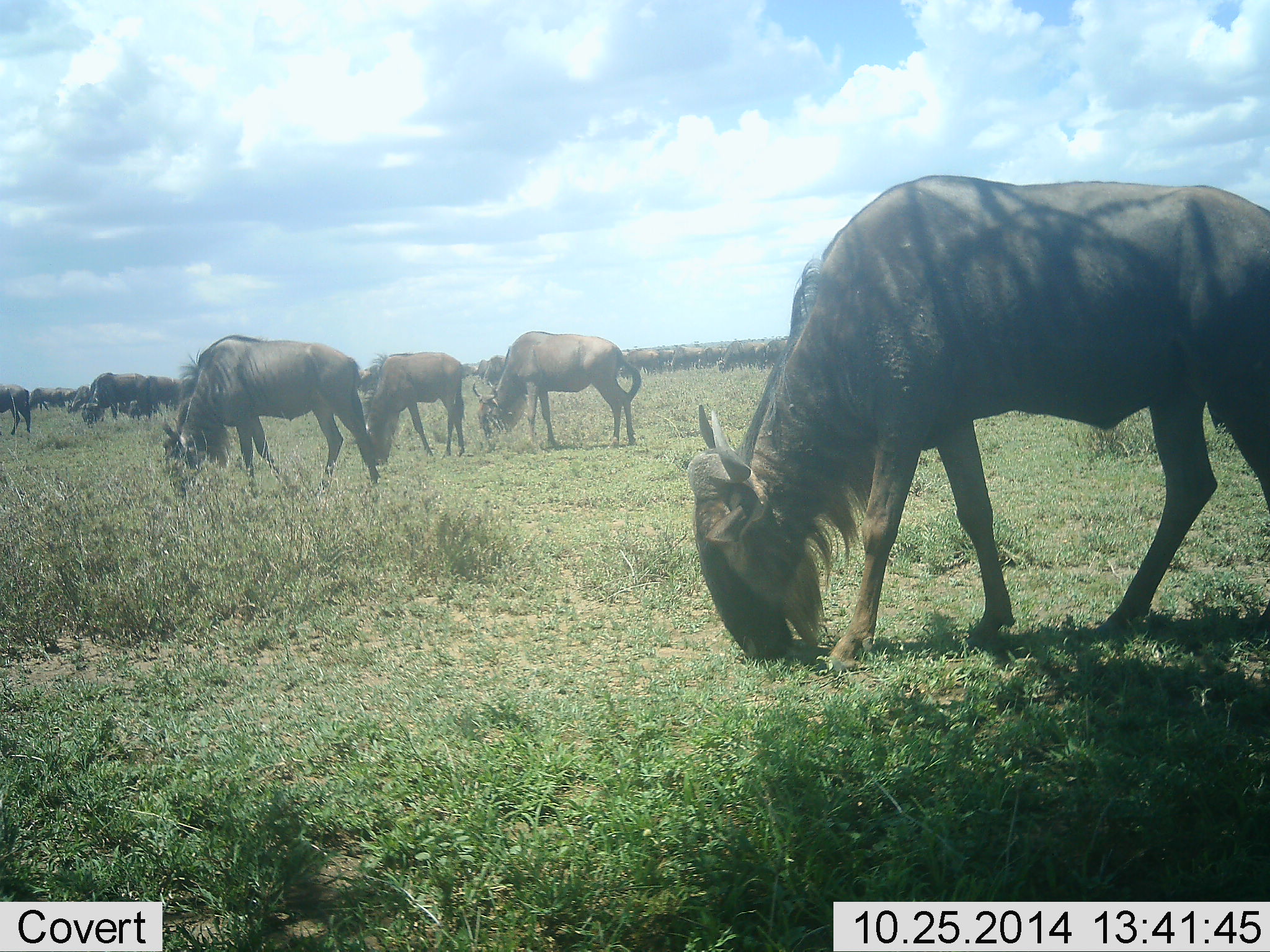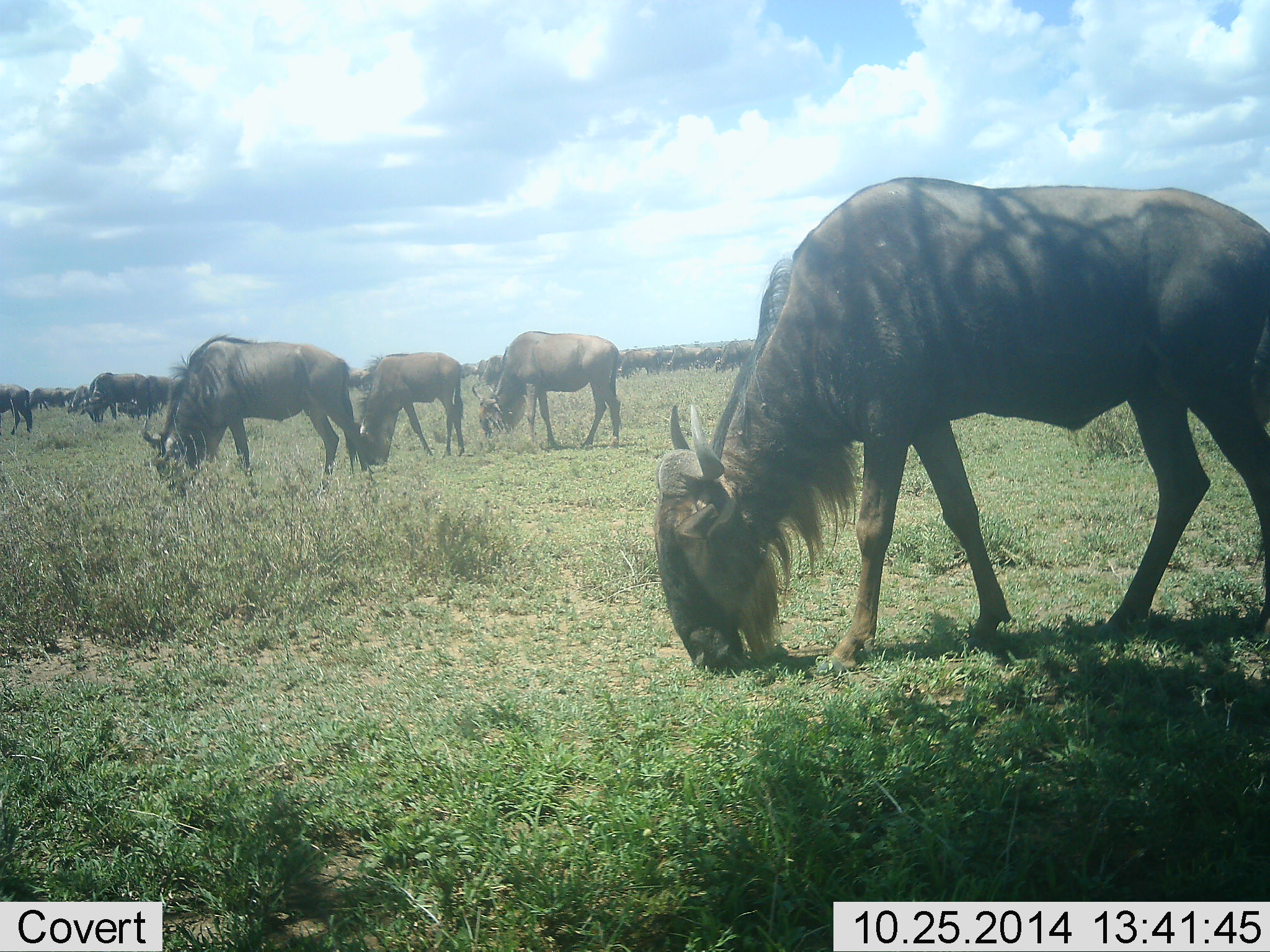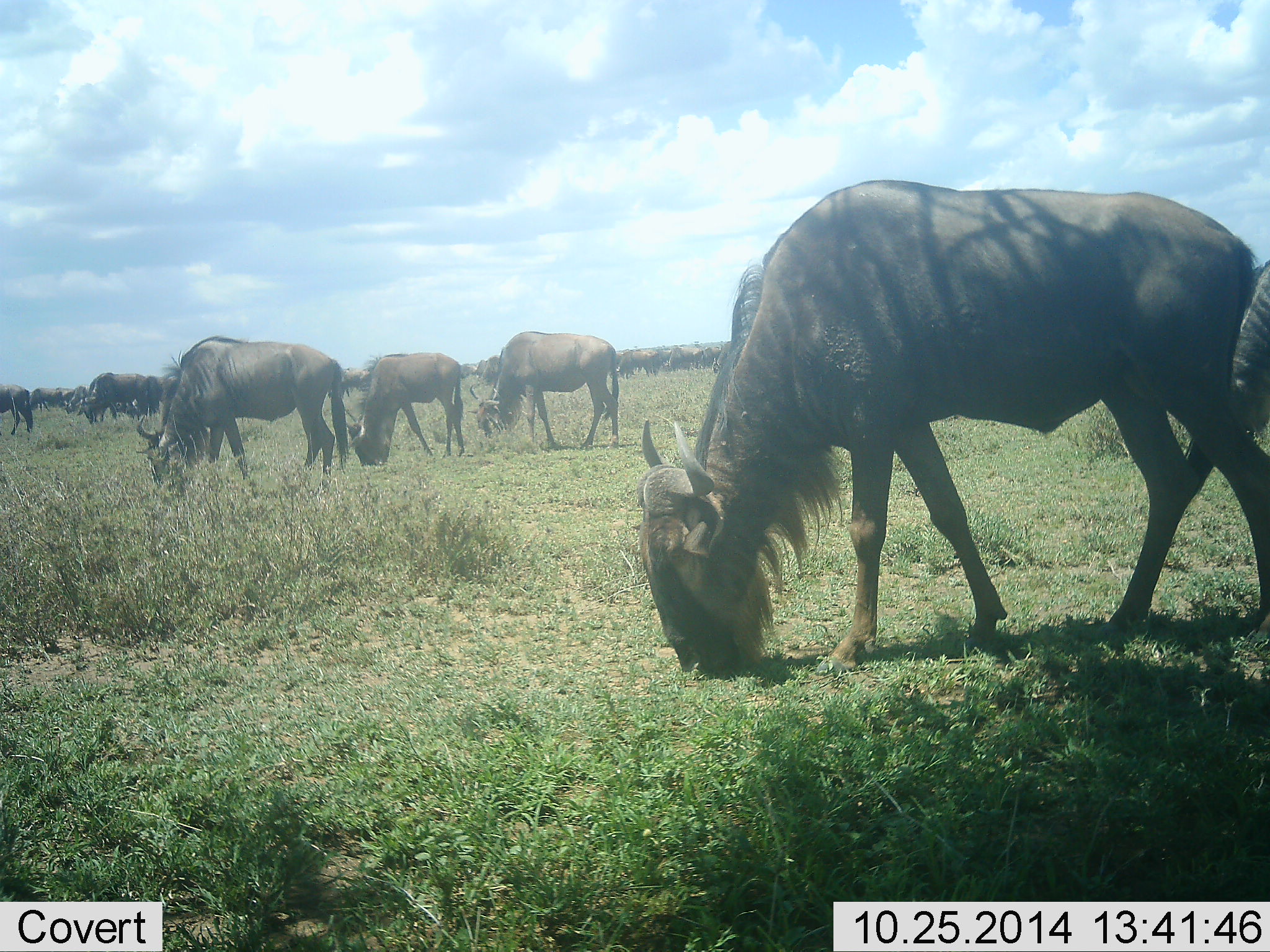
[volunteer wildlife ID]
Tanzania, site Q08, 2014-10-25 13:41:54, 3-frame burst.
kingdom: Animalia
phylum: Chordata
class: Mammalia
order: Artiodactyla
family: Bovidae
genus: Connochaetes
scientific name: Connochaetes taurinus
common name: blue wildebeest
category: wildebeest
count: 11-50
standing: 40%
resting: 0%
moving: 30%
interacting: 0%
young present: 0%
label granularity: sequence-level